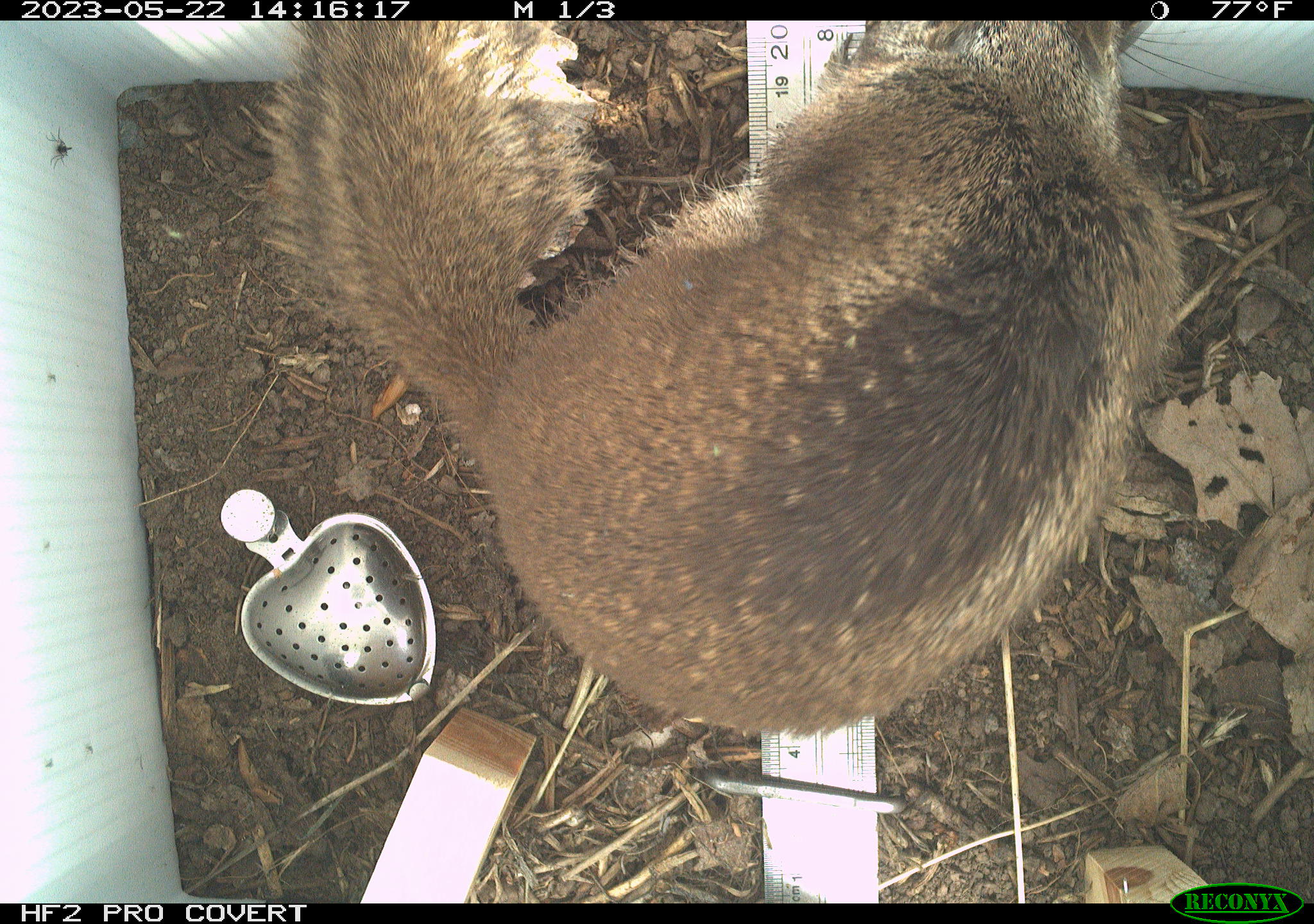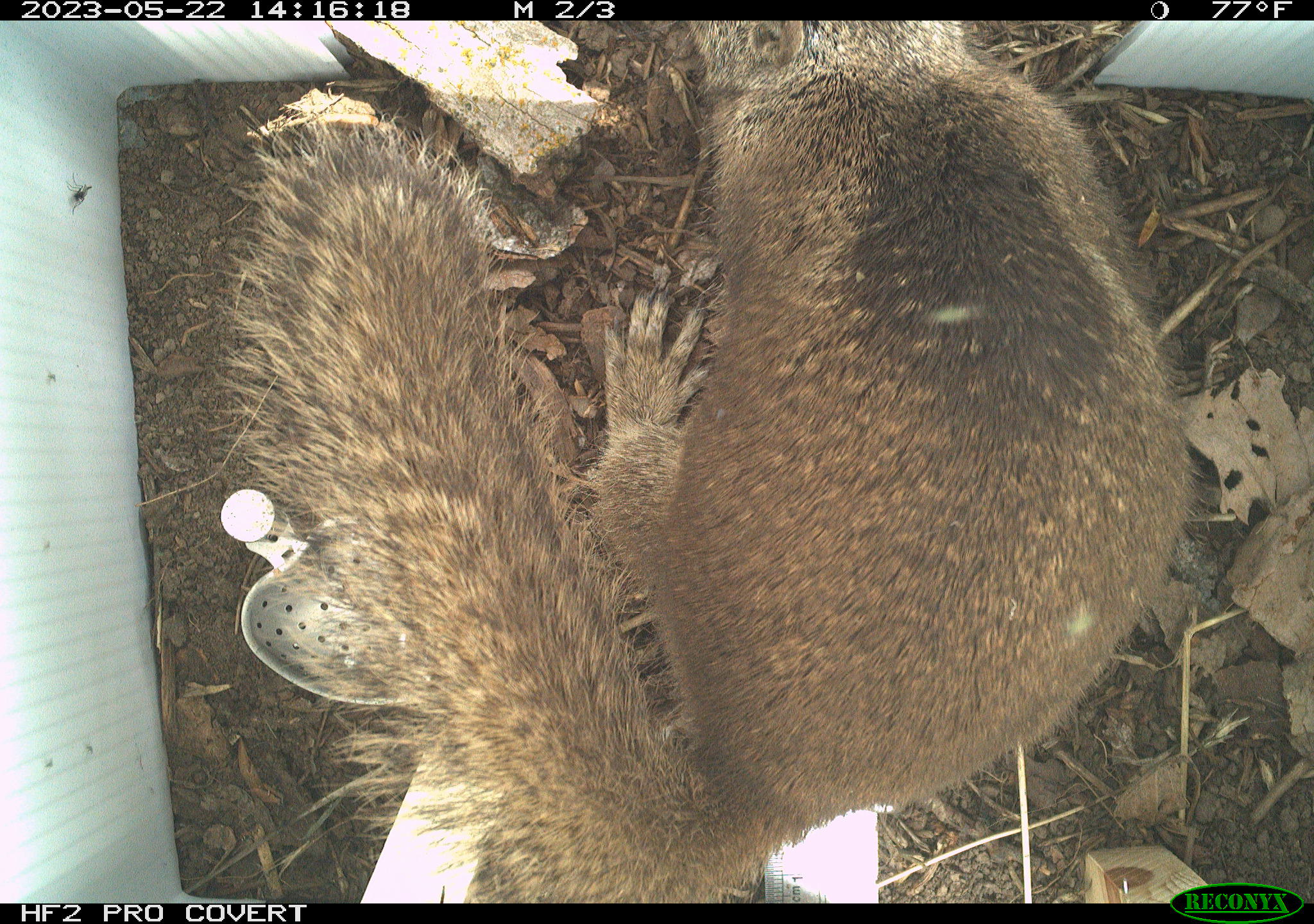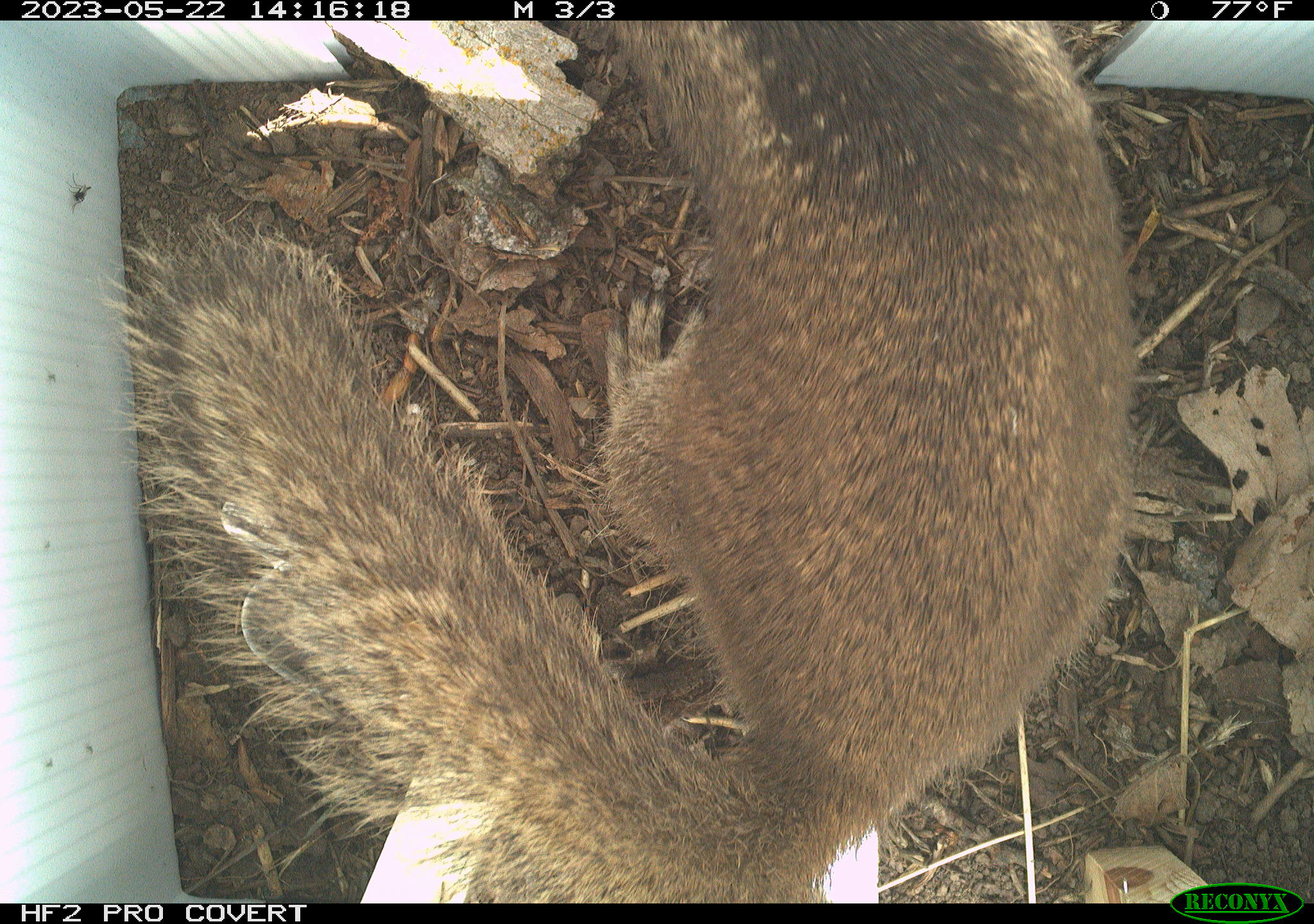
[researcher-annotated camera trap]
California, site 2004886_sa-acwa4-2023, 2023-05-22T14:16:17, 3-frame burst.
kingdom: Animalia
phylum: Chordata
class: Mammalia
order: Rodentia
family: Sciuridae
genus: Otospermophilus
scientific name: Otospermophilus beecheyi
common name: california ground squirrel